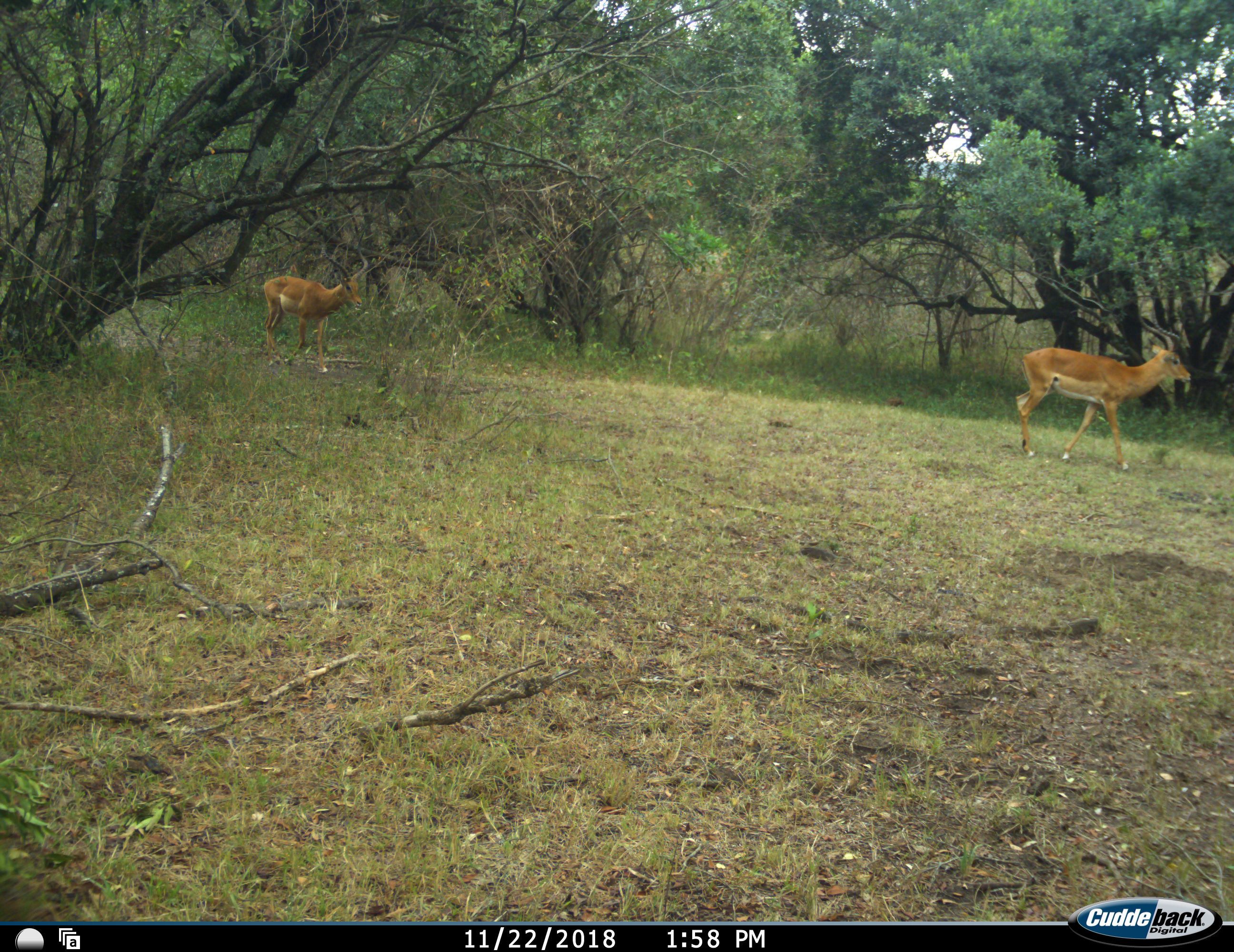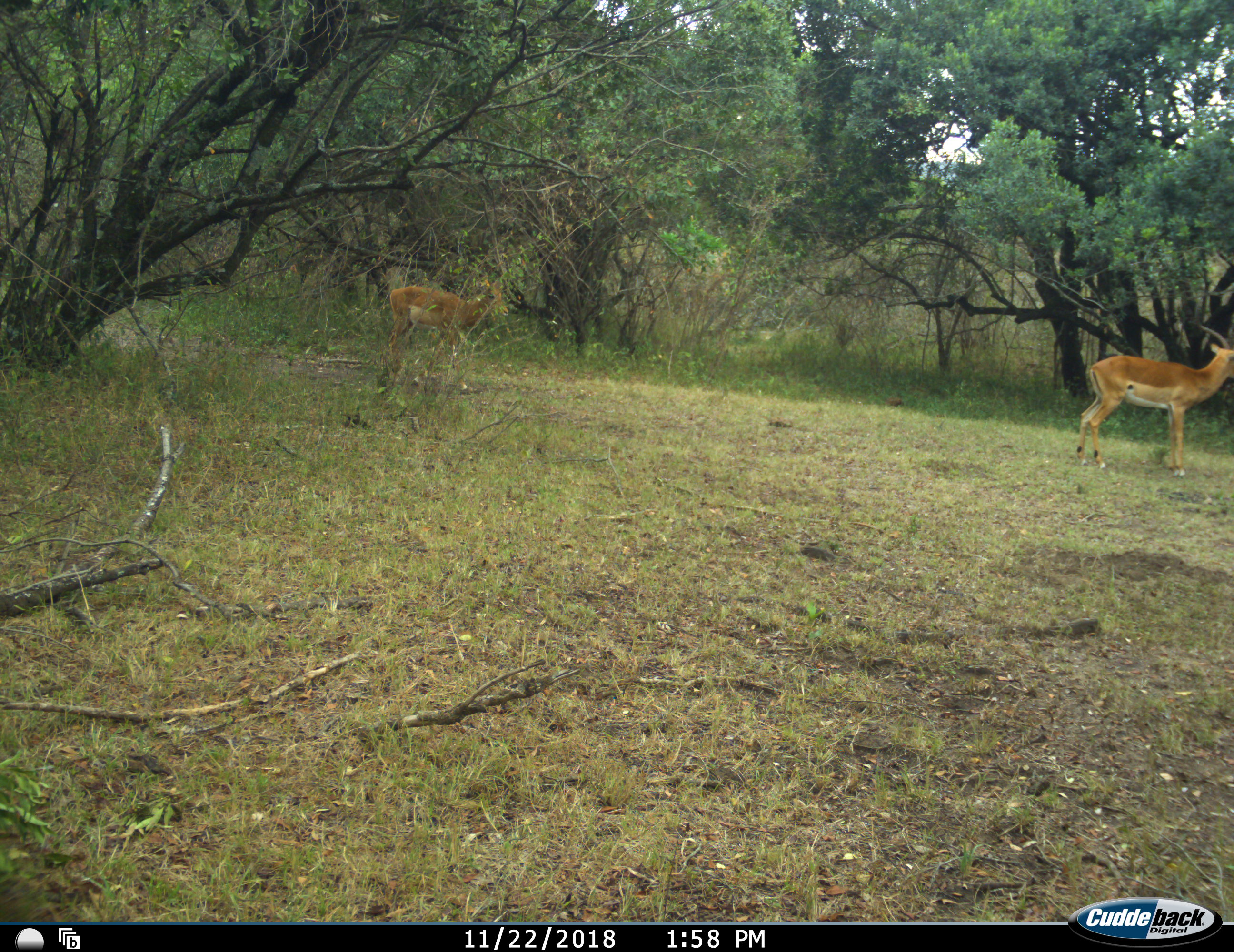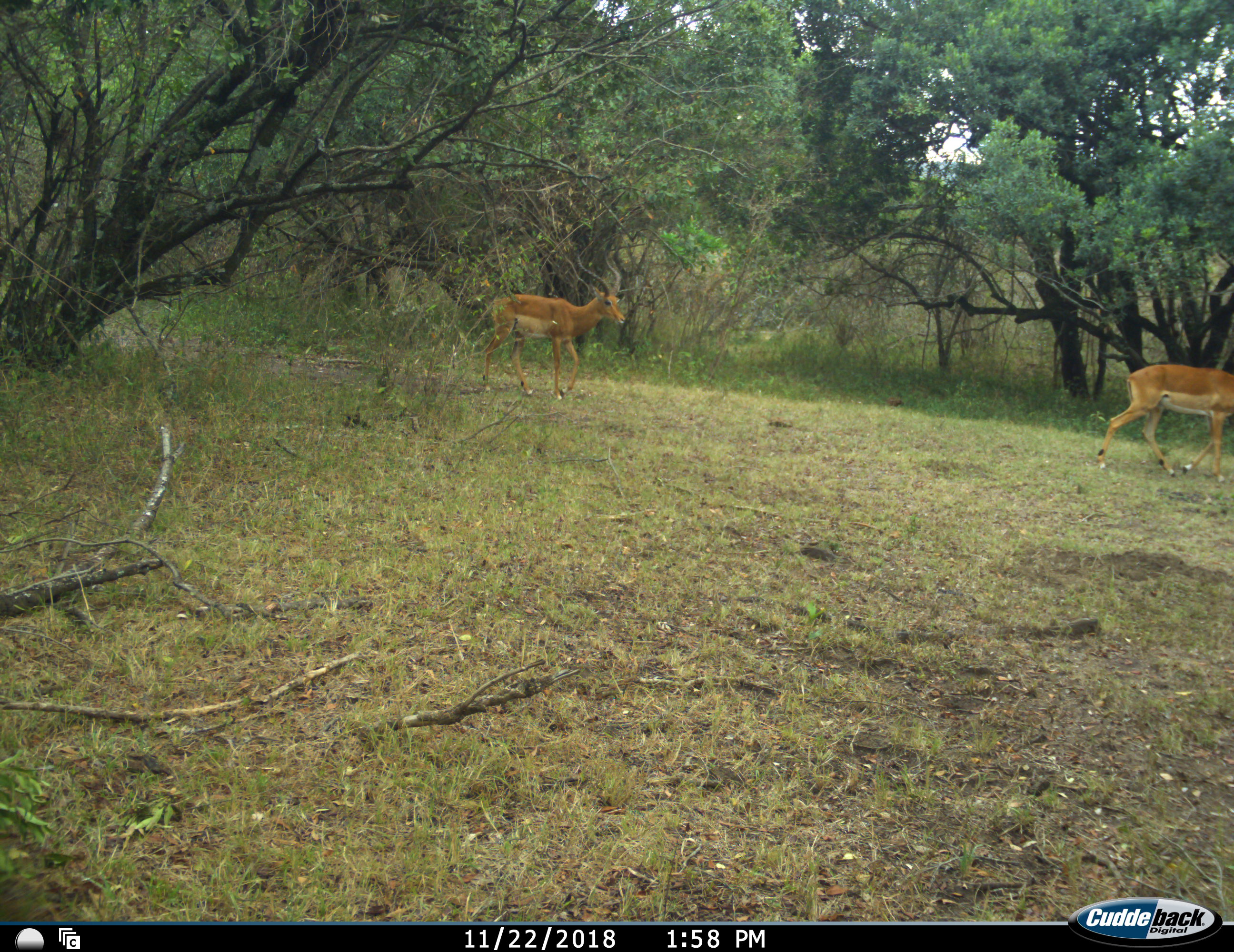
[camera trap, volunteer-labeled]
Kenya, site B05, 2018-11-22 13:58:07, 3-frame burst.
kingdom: Animalia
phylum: Chordata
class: Mammalia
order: Artiodactyla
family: Bovidae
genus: Aepyceros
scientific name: Aepyceros melampus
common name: impala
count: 2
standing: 12%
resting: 0%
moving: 100%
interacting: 0%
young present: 0%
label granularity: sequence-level